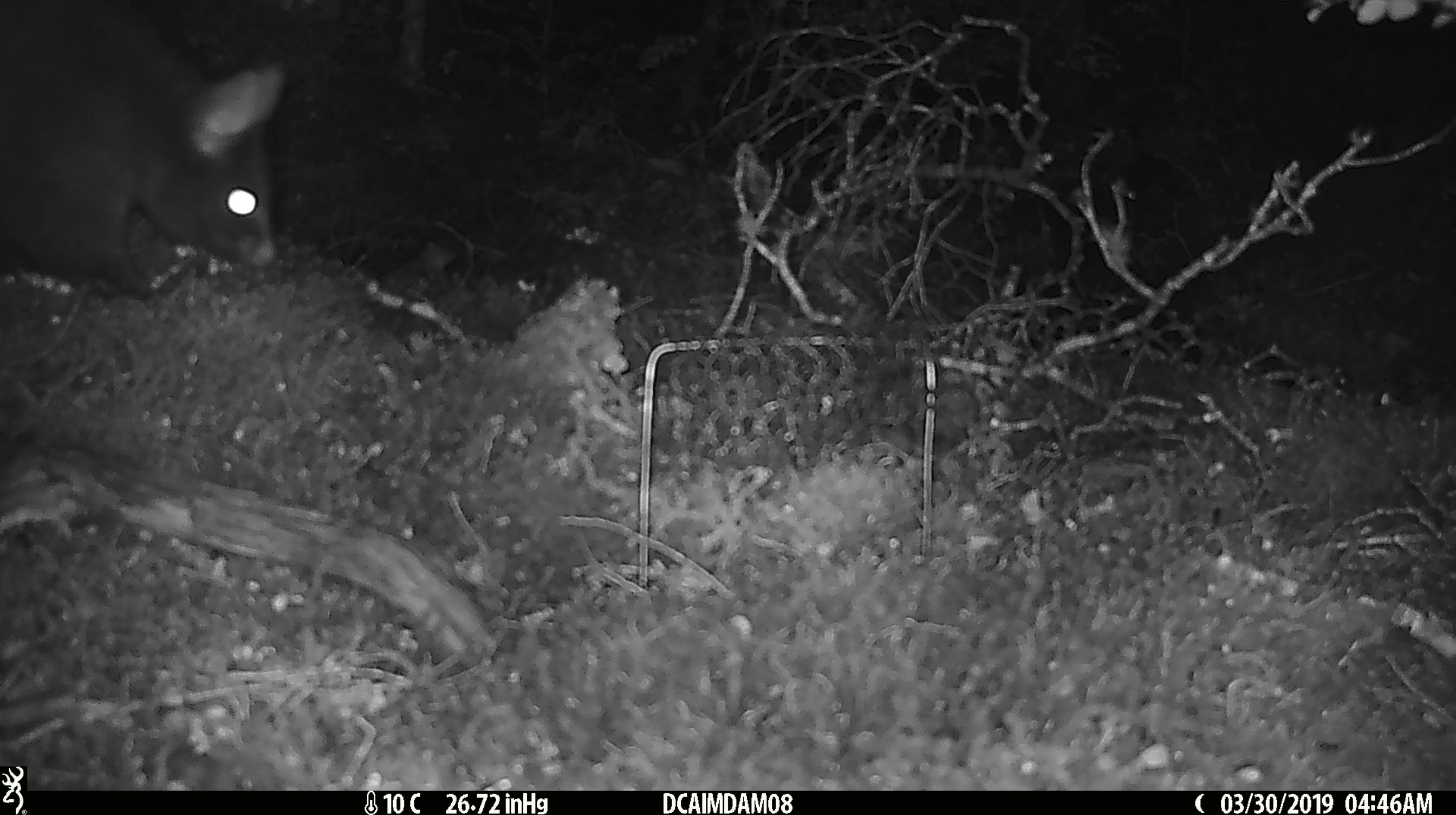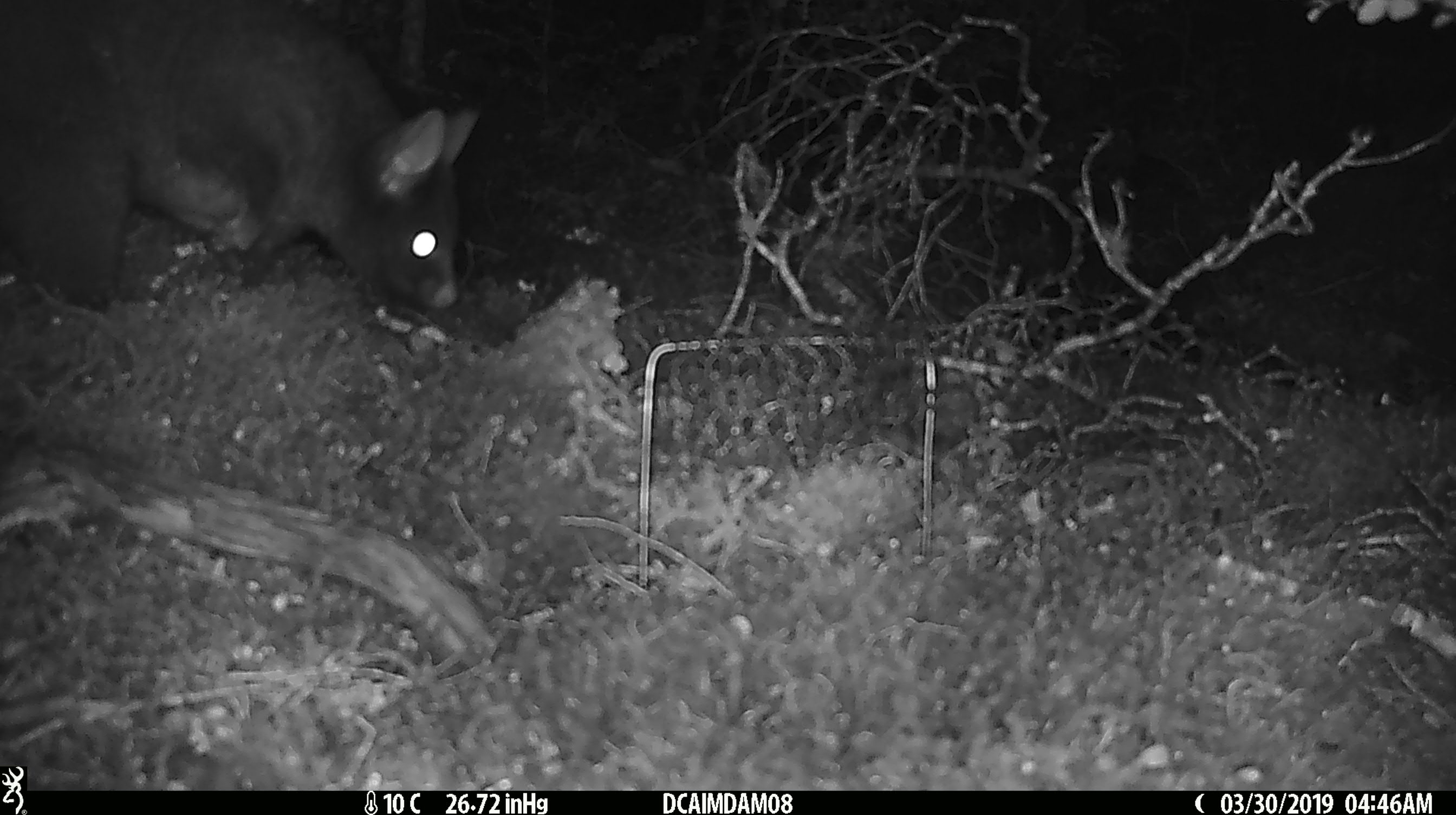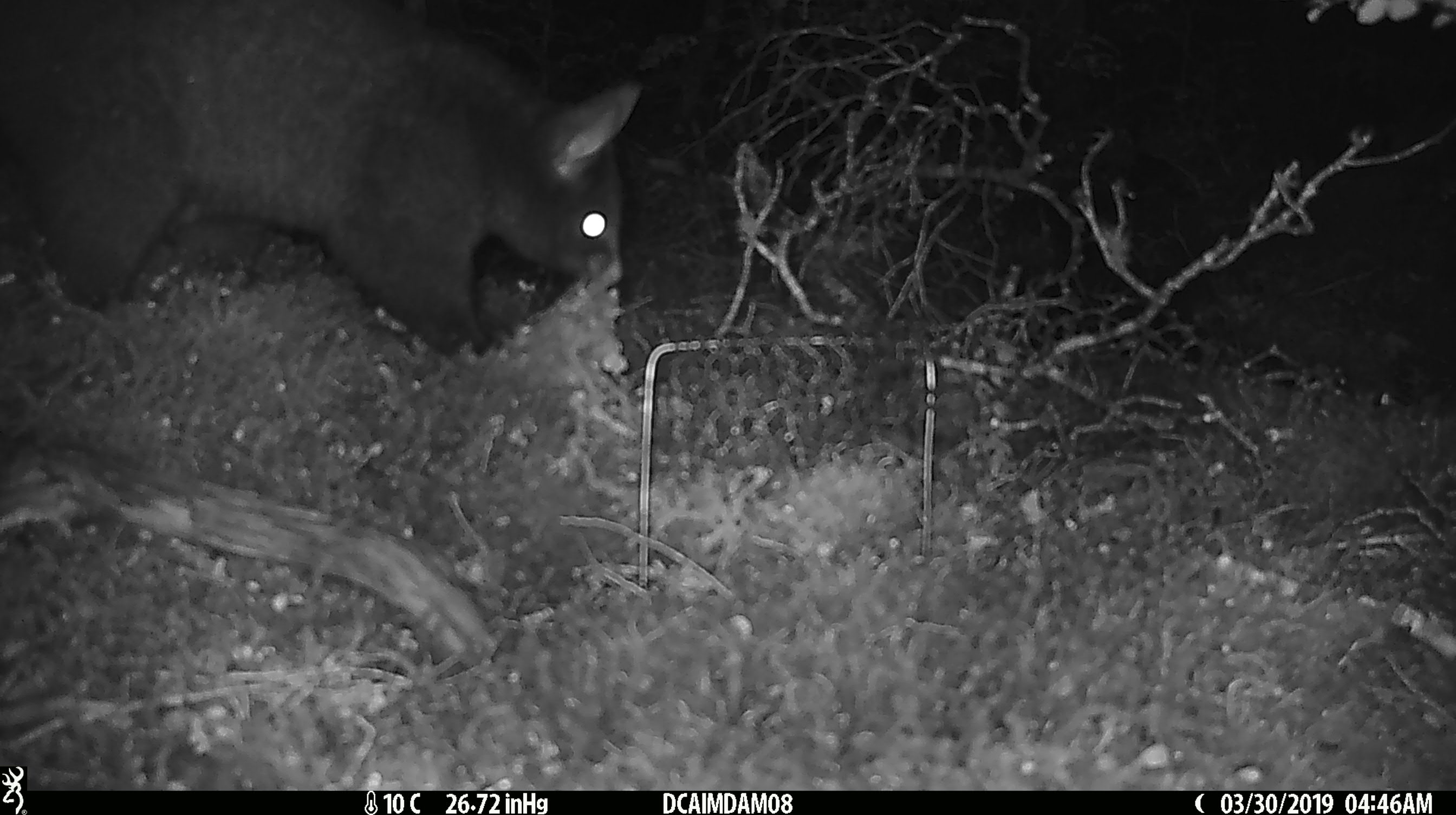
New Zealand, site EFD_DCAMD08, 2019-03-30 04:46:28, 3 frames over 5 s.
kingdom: Animalia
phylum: Chordata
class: Mammalia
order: Diprotodontia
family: Phalangeridae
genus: Trichosurus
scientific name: Trichosurus vulpecula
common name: common brushtail possum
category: possum